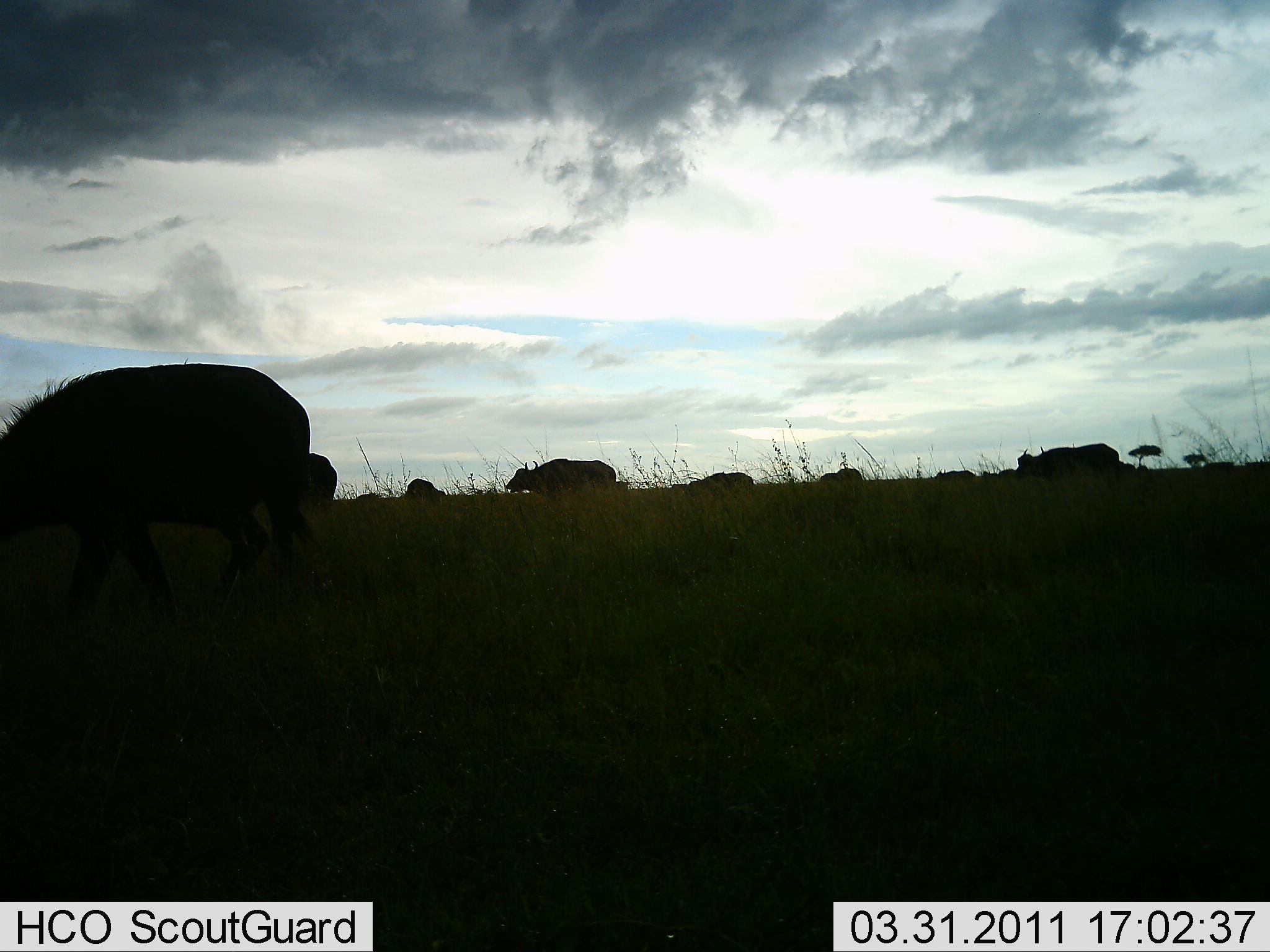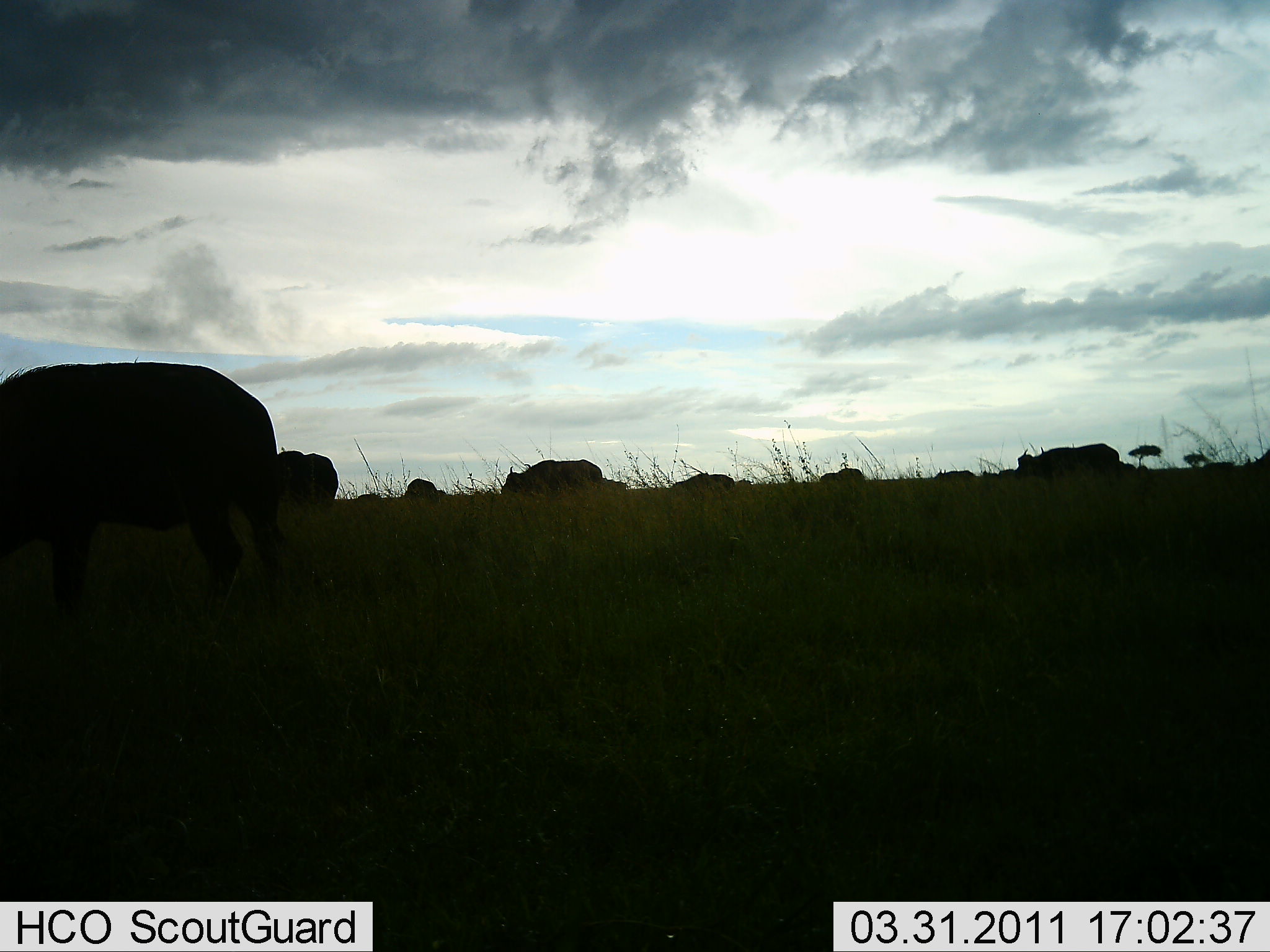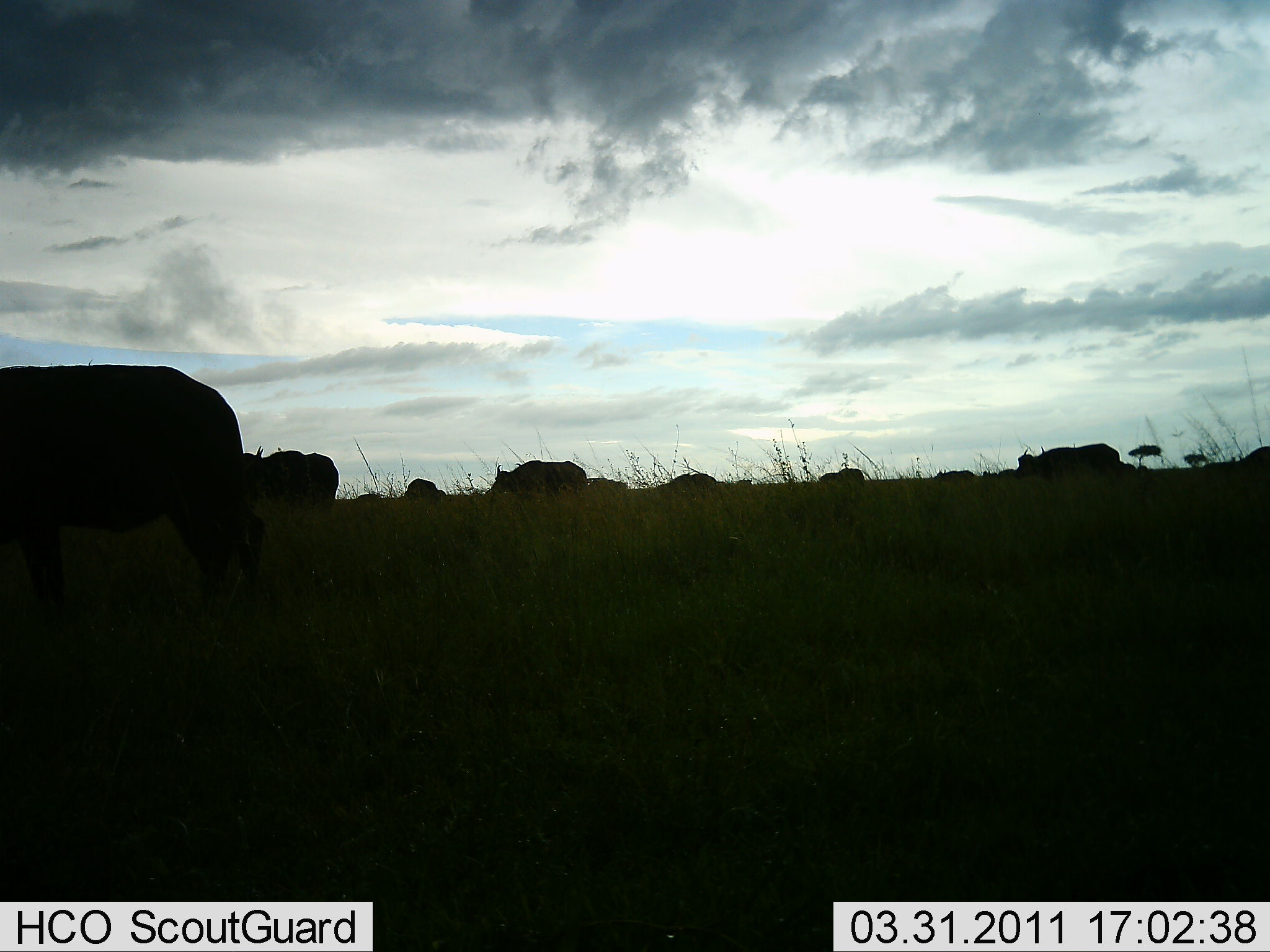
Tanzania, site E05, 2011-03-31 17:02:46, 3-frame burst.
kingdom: Animalia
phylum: Chordata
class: Mammalia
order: Artiodactyla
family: Bovidae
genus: Syncerus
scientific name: Syncerus caffer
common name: cape buffalo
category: buffalo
Buffalo (cape buffalo) (Syncerus caffer), count 10. Behavior (volunteer vote fractions): standing 45%, resting 0%, moving 73%, interacting 0%. Young present (vote fraction): 0%. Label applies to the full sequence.